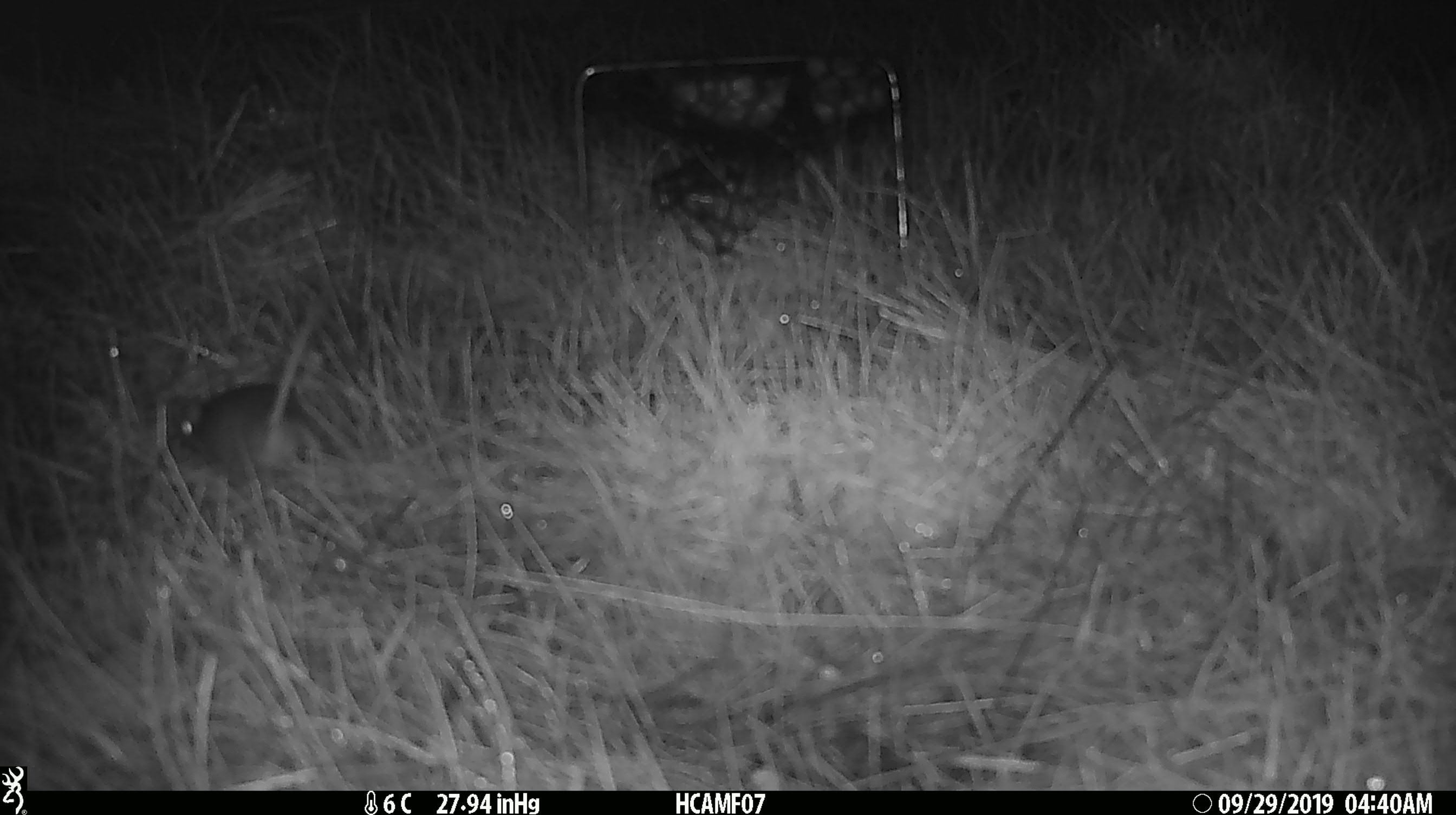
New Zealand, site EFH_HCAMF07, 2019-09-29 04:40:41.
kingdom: Animalia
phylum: Chordata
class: Mammalia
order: Rodentia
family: Muridae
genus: Mus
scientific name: Mus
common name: mouse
Mouse (Mus).